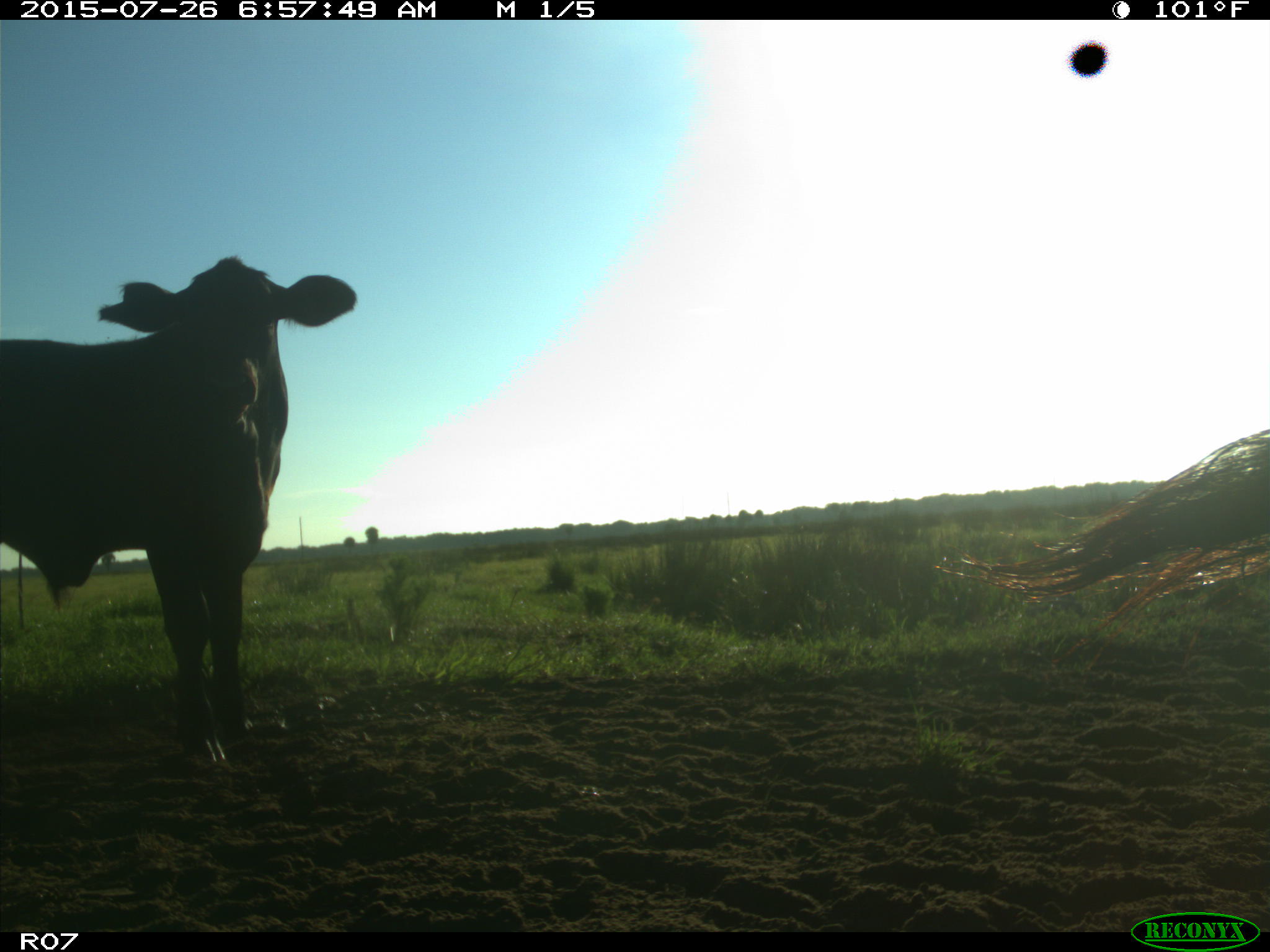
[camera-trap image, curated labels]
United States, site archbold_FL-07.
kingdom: Animalia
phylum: Chordata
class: Mammalia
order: Artiodactyla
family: Bovidae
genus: Bos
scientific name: Bos taurus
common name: domestic cow